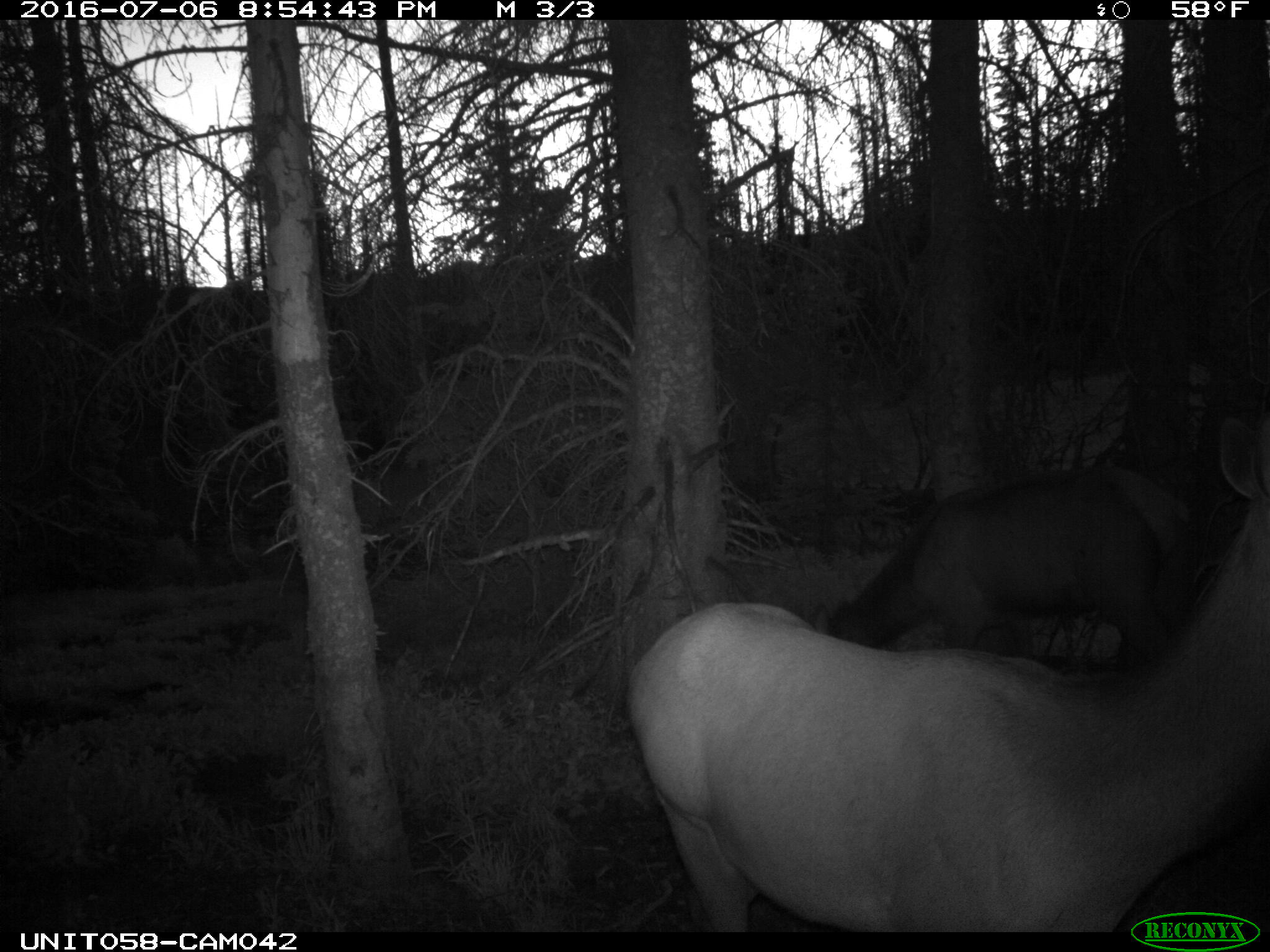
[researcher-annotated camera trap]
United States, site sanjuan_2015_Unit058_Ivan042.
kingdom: Animalia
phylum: Chordata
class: Mammalia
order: Artiodactyla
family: Cervidae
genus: Cervus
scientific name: Cervus elaphus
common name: red deer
Cervus elaphus (red deer).